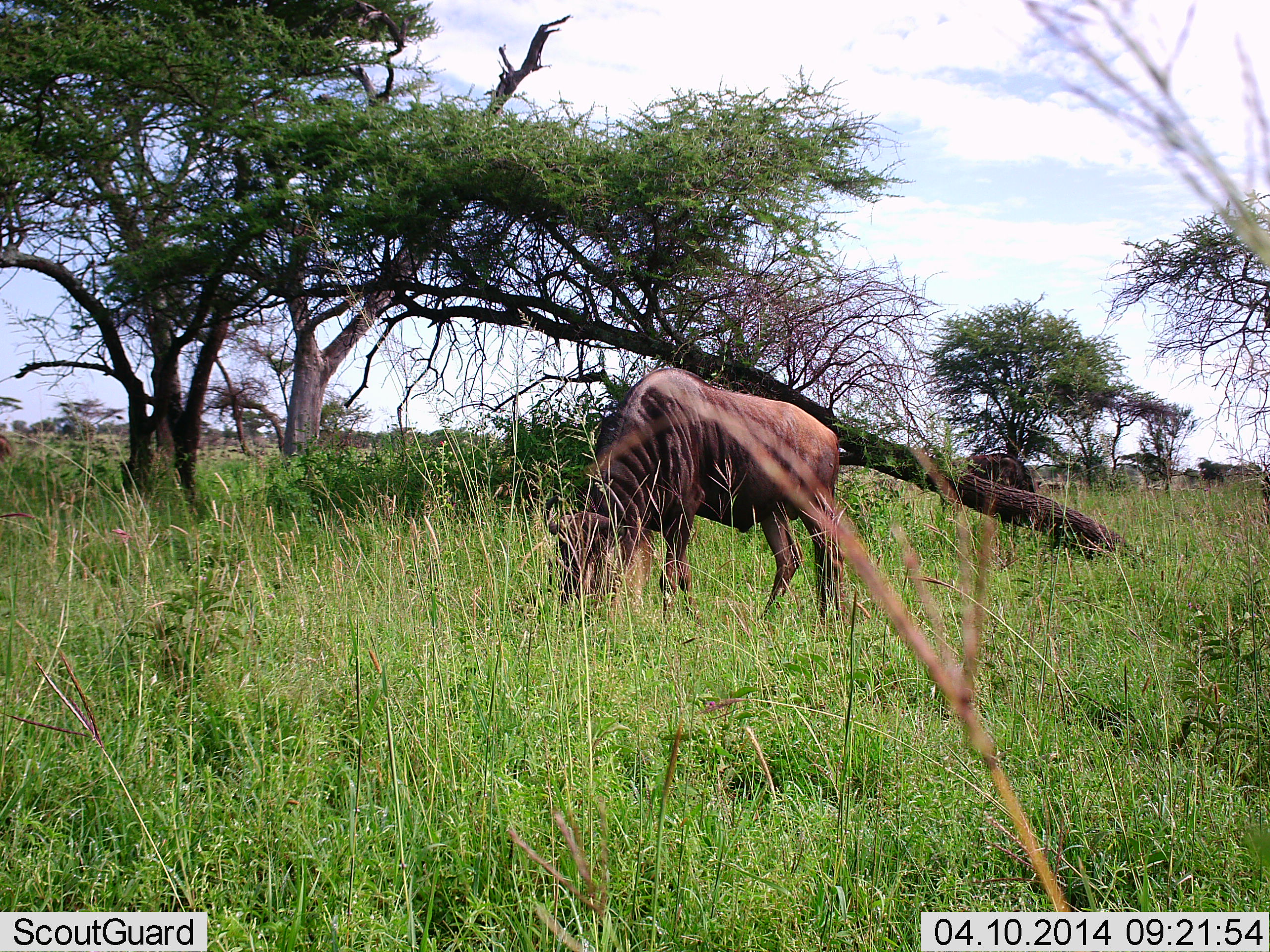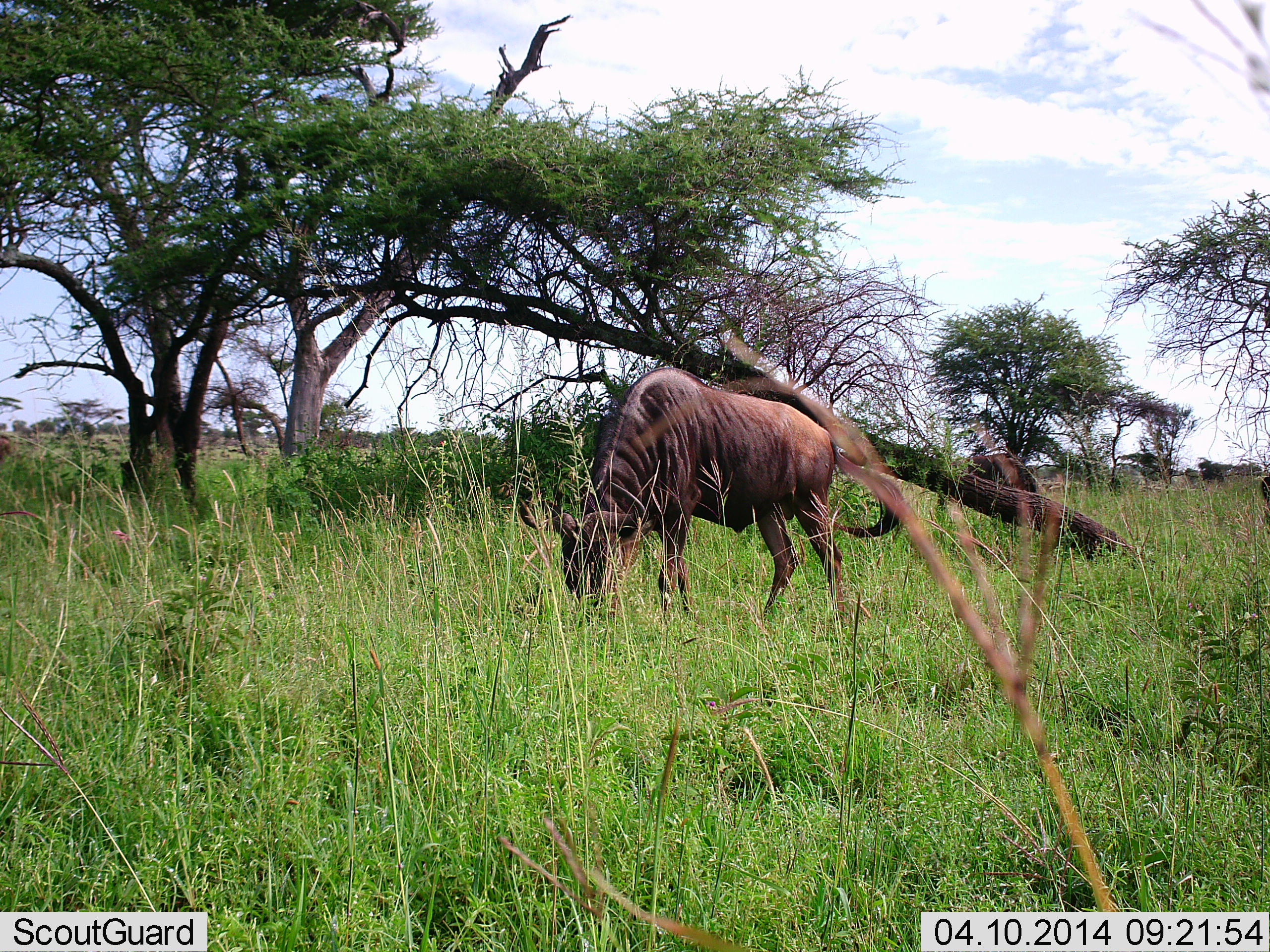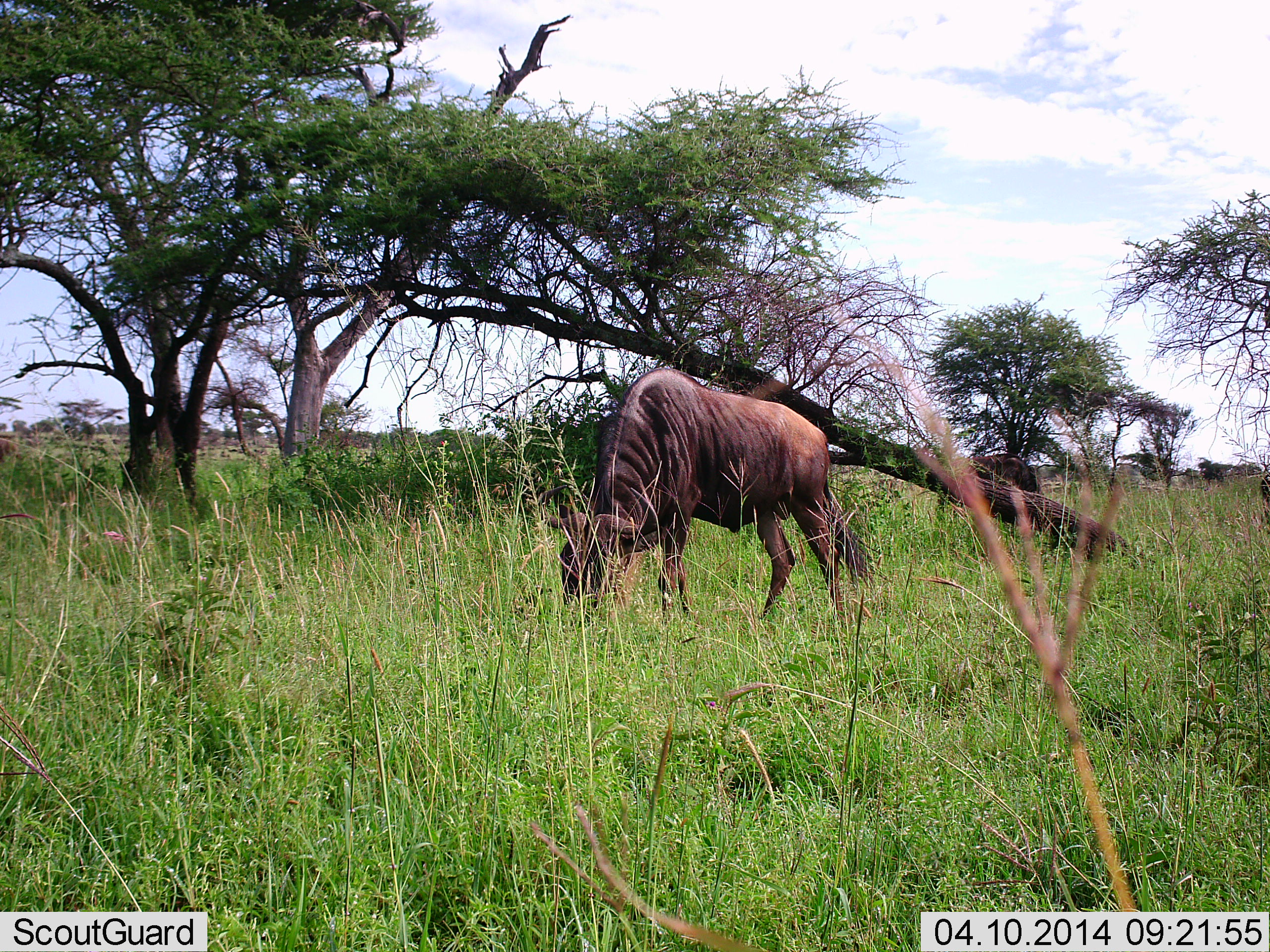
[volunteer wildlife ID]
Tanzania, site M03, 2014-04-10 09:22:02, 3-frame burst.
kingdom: Animalia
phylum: Chordata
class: Mammalia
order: Artiodactyla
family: Bovidae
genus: Connochaetes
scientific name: Connochaetes taurinus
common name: blue wildebeest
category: wildebeest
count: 1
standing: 10%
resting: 0%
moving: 0%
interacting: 0%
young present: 0%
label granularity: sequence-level